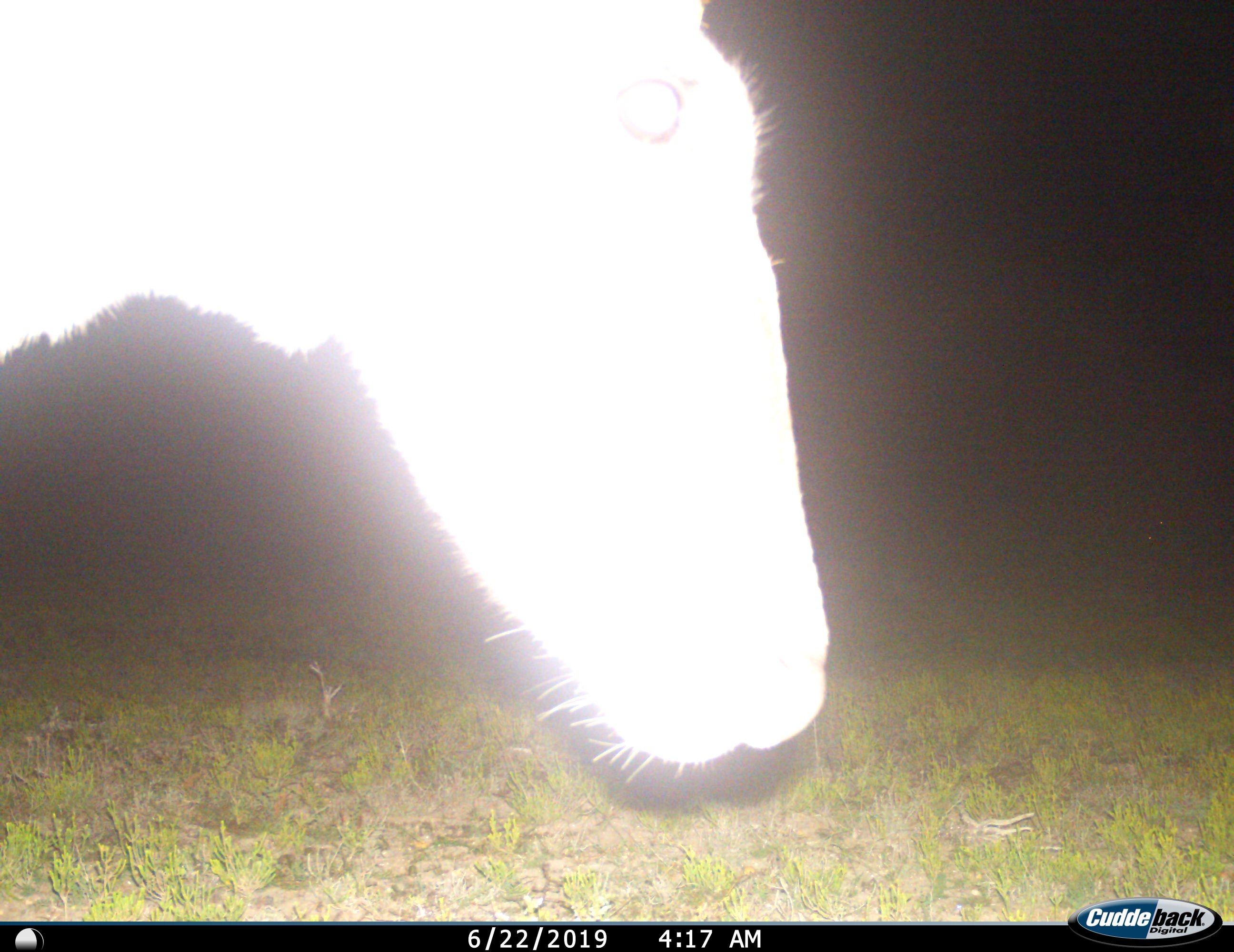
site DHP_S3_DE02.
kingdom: Animalia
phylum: Chordata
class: Mammalia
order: Artiodactyla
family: Bovidae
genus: Tragelaphus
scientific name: Tragelaphus oryx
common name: eland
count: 1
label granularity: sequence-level